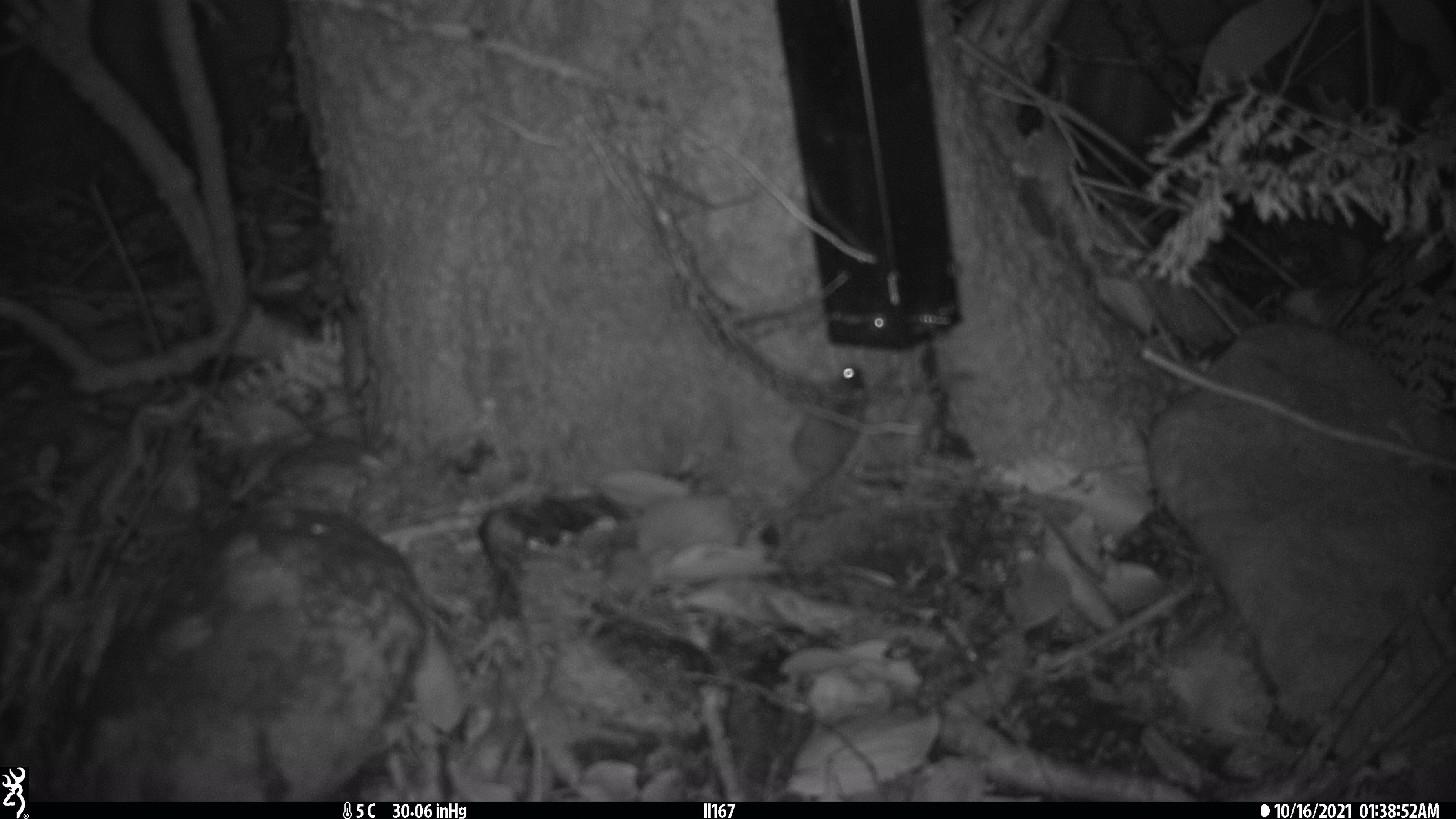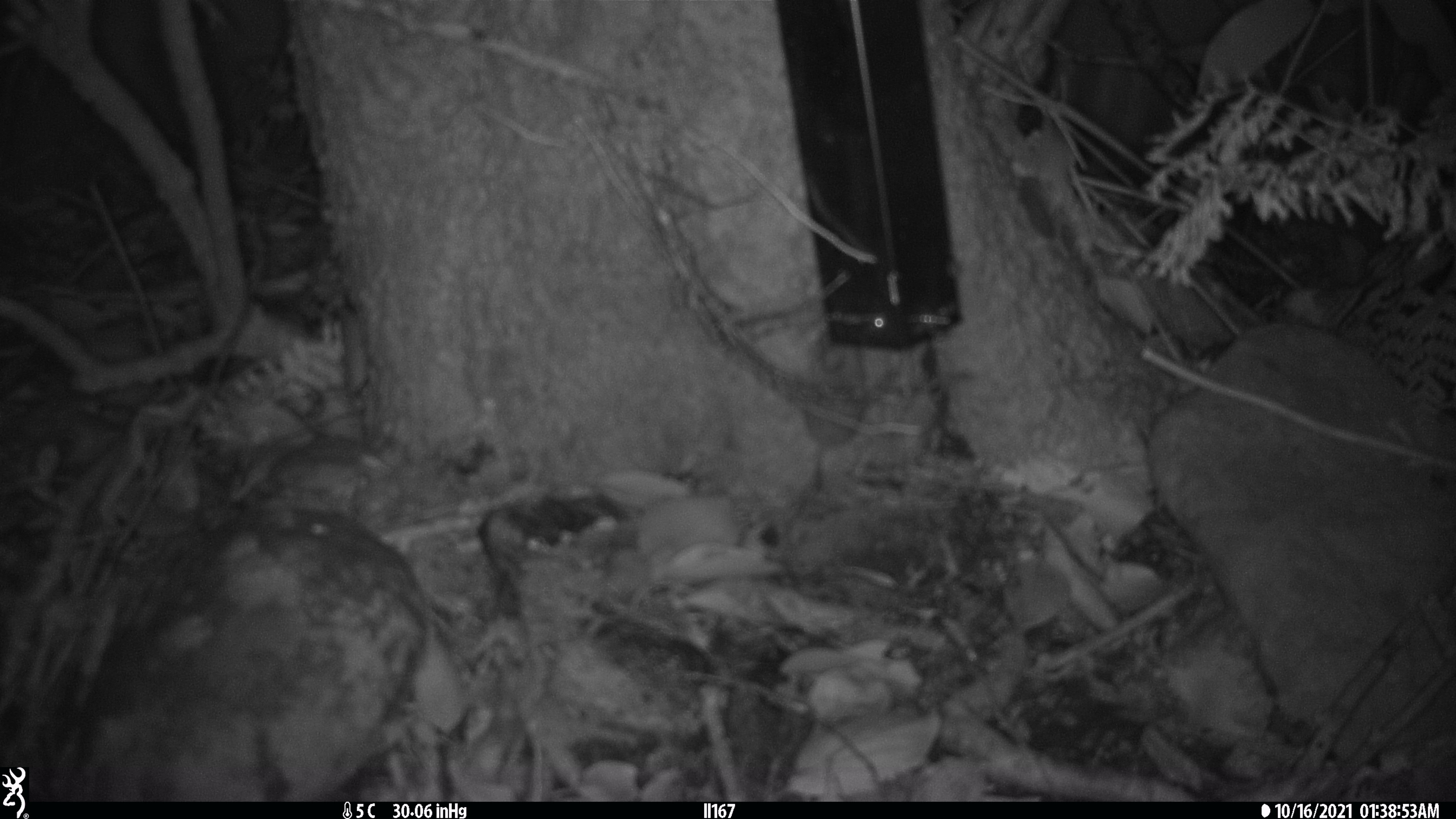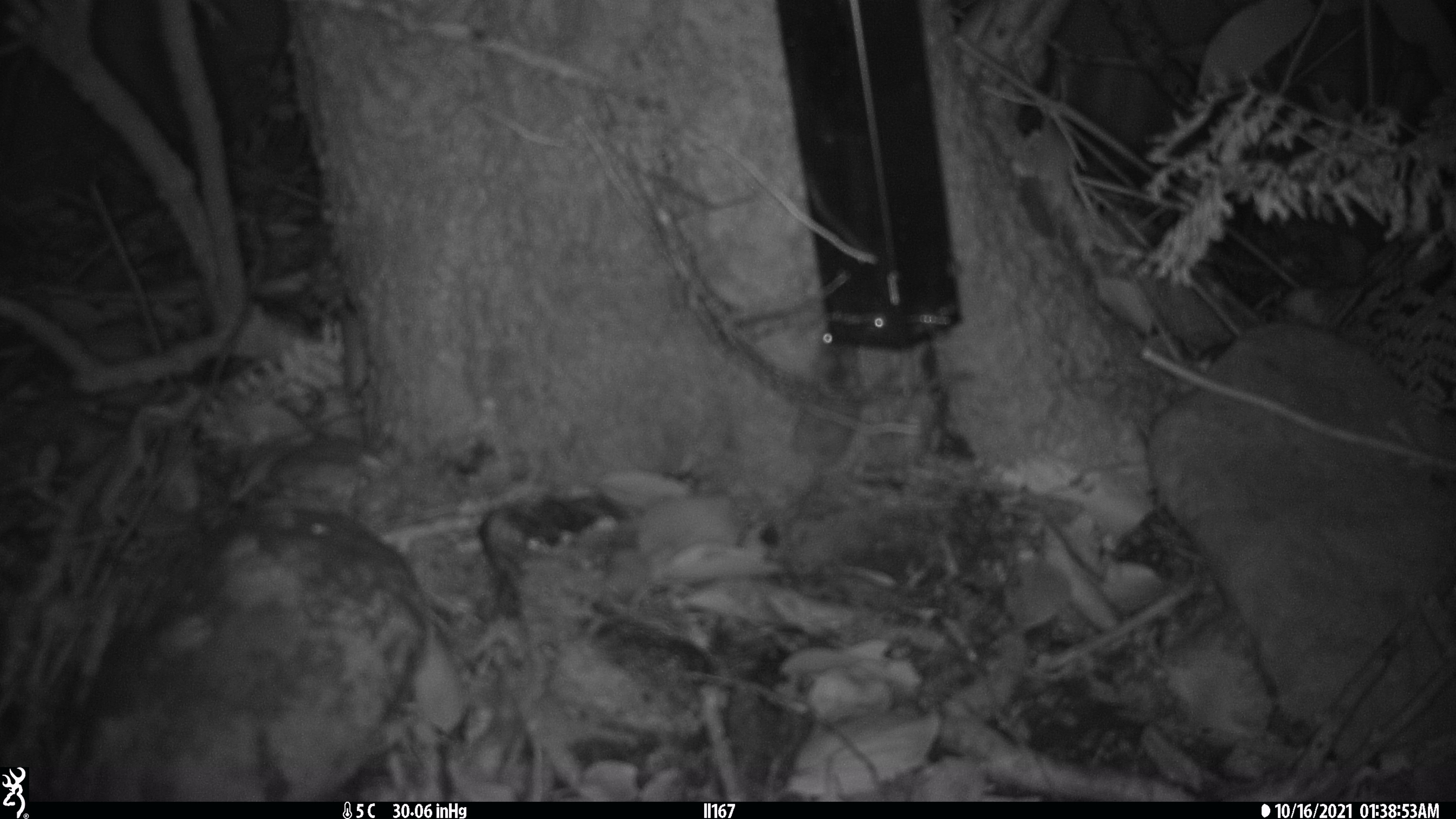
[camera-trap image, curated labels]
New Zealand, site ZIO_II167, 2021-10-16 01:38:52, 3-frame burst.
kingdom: Animalia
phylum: Chordata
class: Mammalia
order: Rodentia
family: Muridae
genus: Mus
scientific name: Mus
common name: mouse